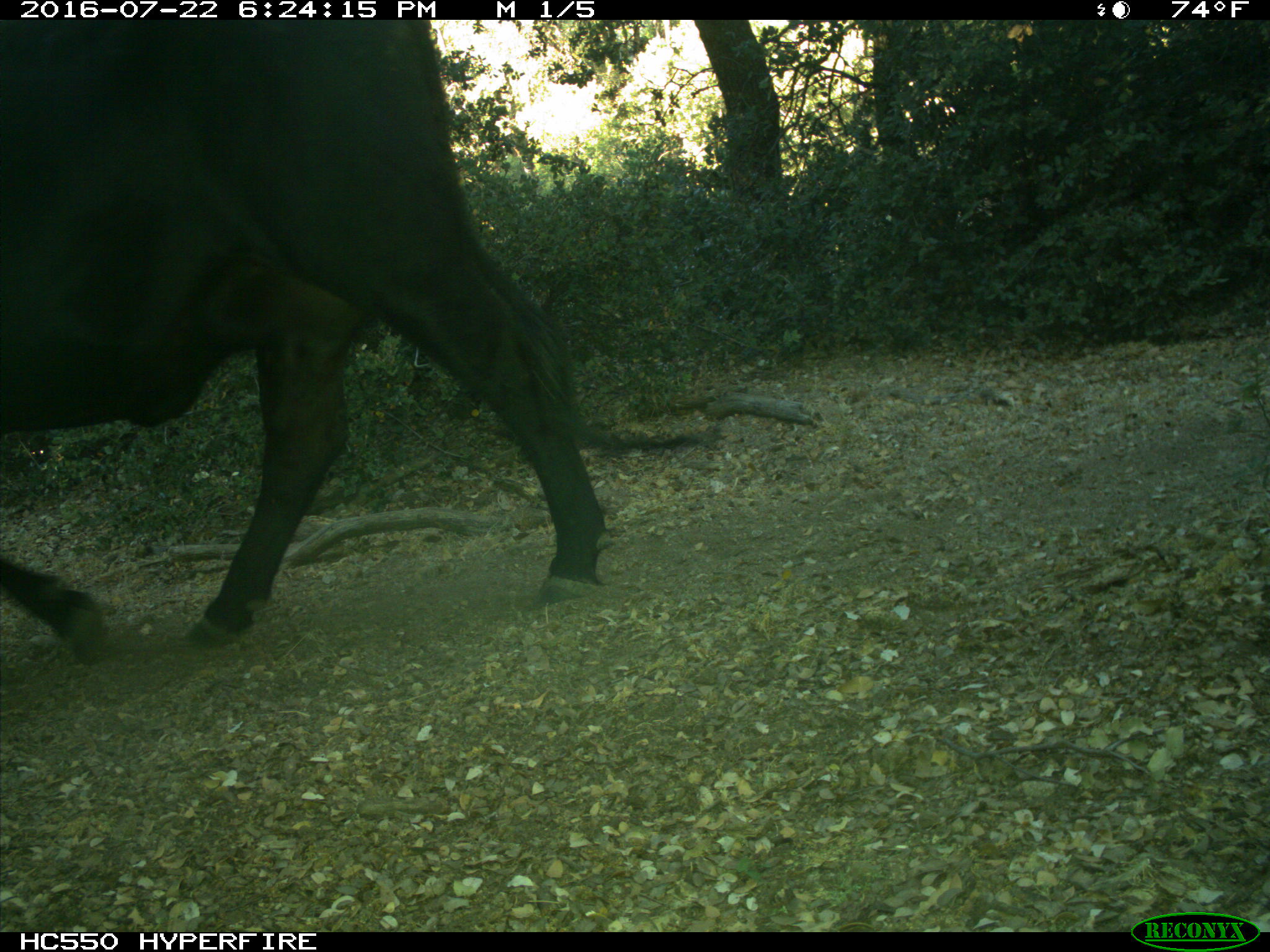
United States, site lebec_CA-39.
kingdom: Animalia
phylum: Chordata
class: Mammalia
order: Artiodactyla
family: Bovidae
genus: Bos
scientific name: Bos taurus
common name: domestic cow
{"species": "Bos taurus (domestic cow)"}